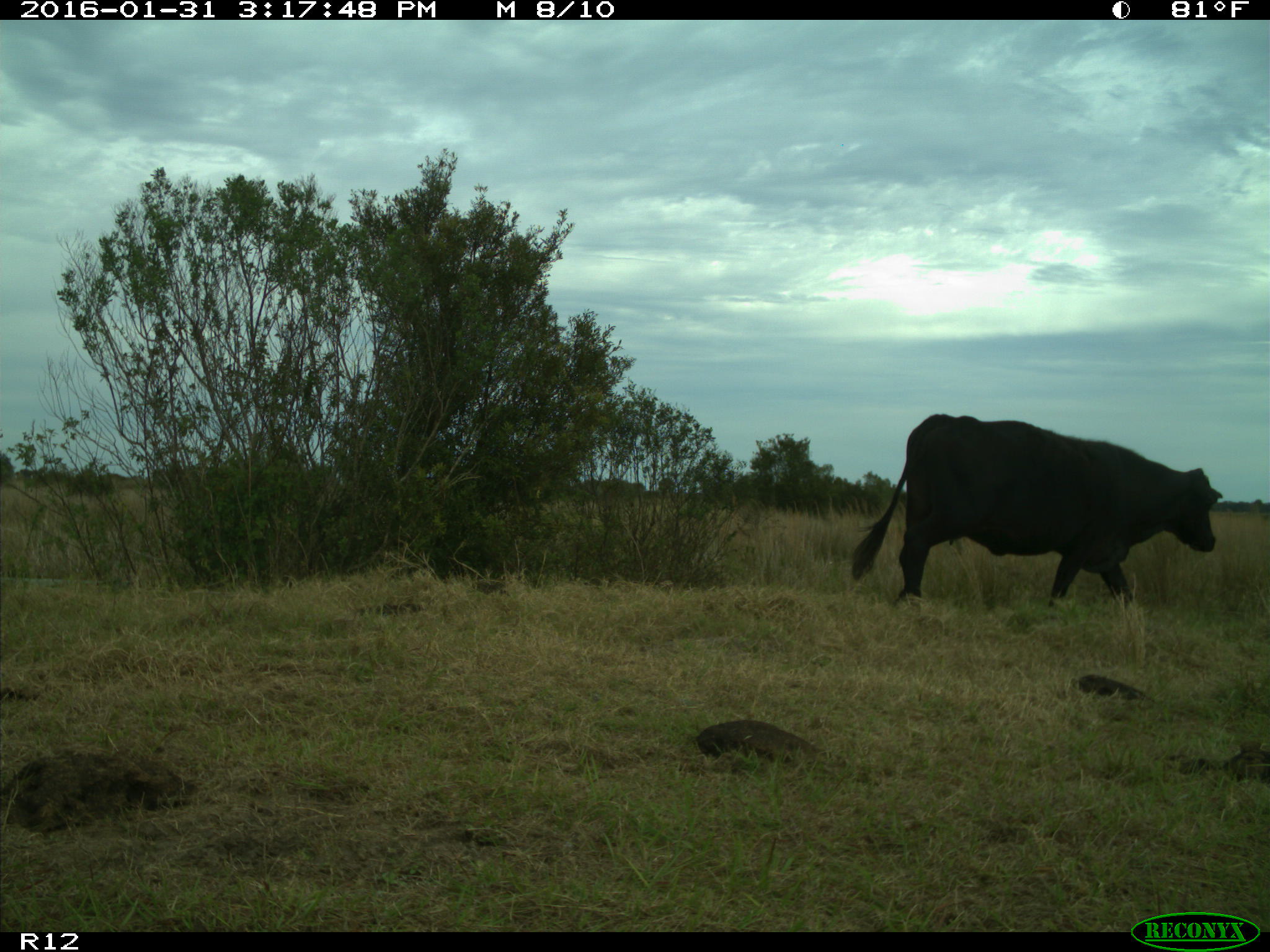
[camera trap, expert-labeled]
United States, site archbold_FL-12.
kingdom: Animalia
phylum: Chordata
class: Mammalia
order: Artiodactyla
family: Bovidae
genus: Bos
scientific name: Bos taurus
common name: domestic cow